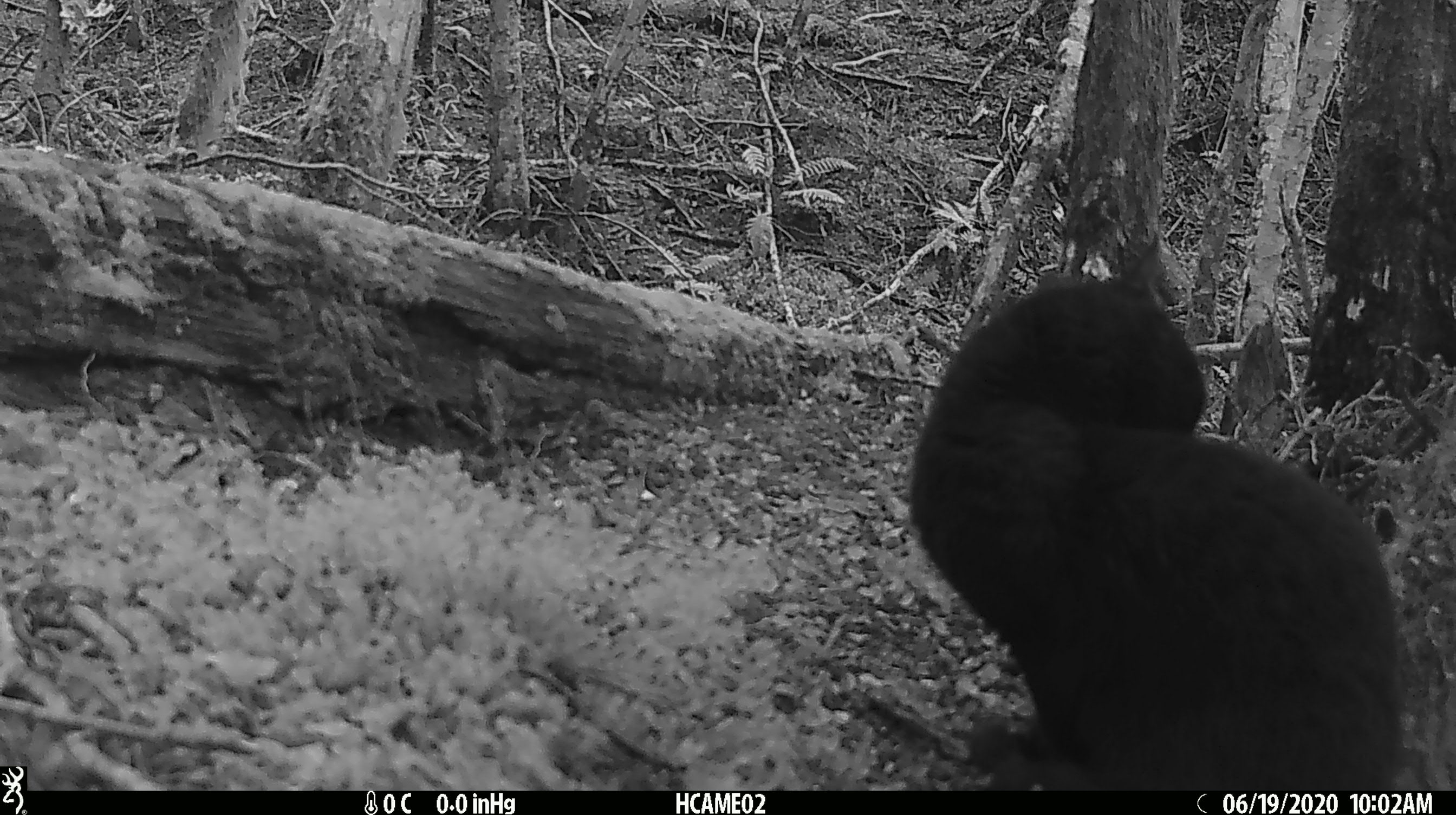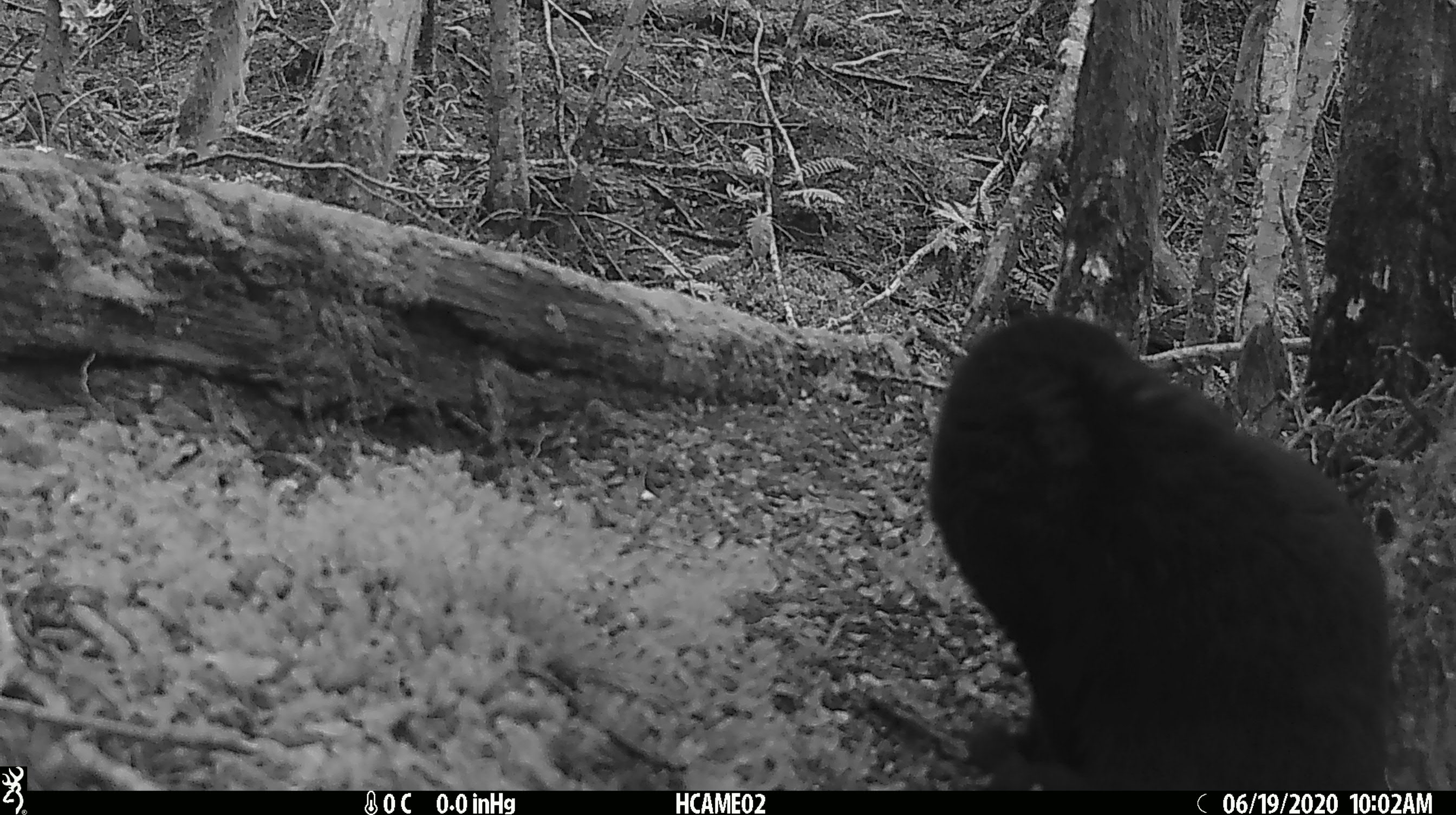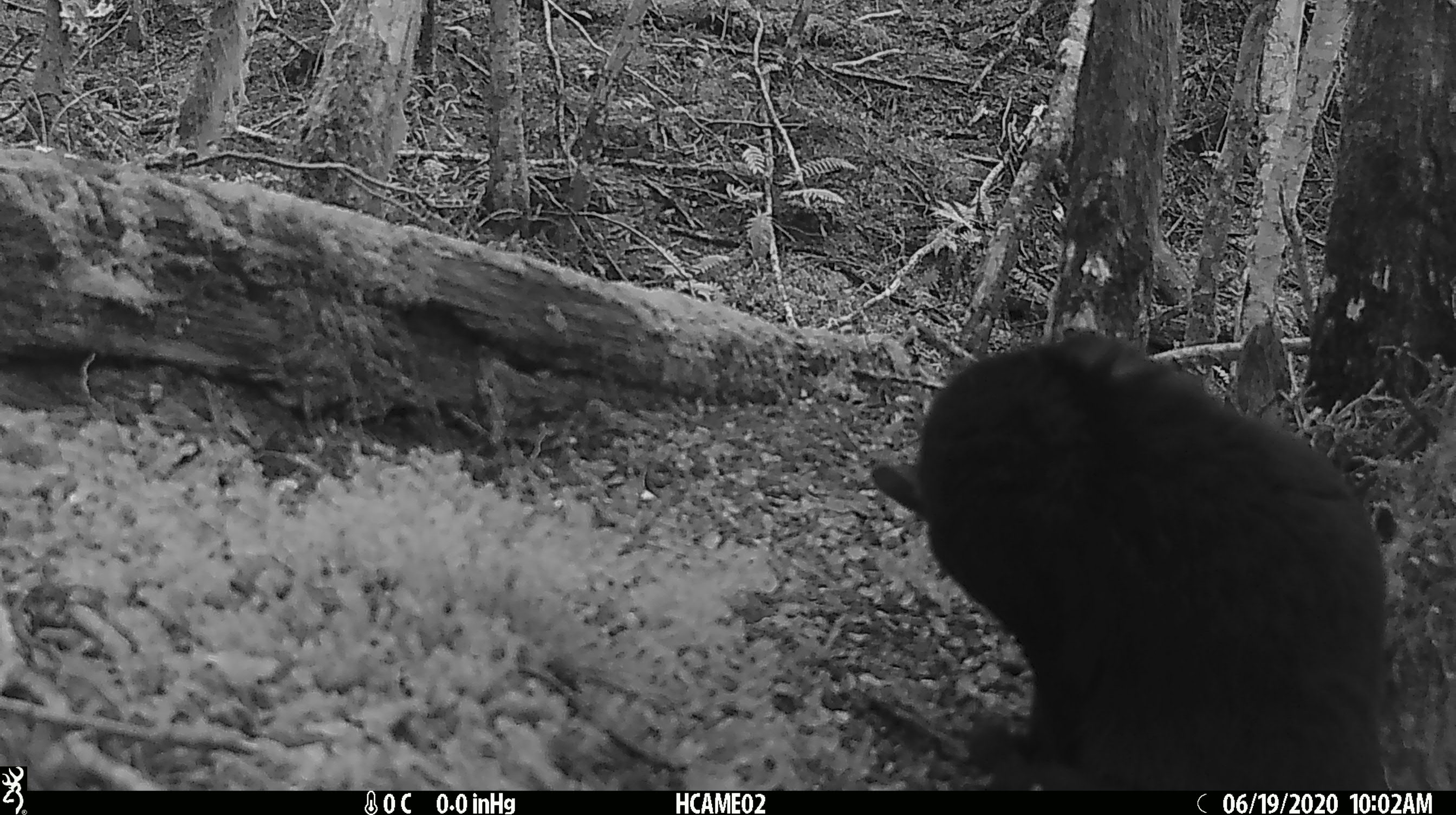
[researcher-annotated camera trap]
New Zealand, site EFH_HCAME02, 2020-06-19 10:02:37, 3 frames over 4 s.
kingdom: Animalia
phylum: Chordata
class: Mammalia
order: Carnivora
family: Felidae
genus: Felis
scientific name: Felis catus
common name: domestic cat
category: cat